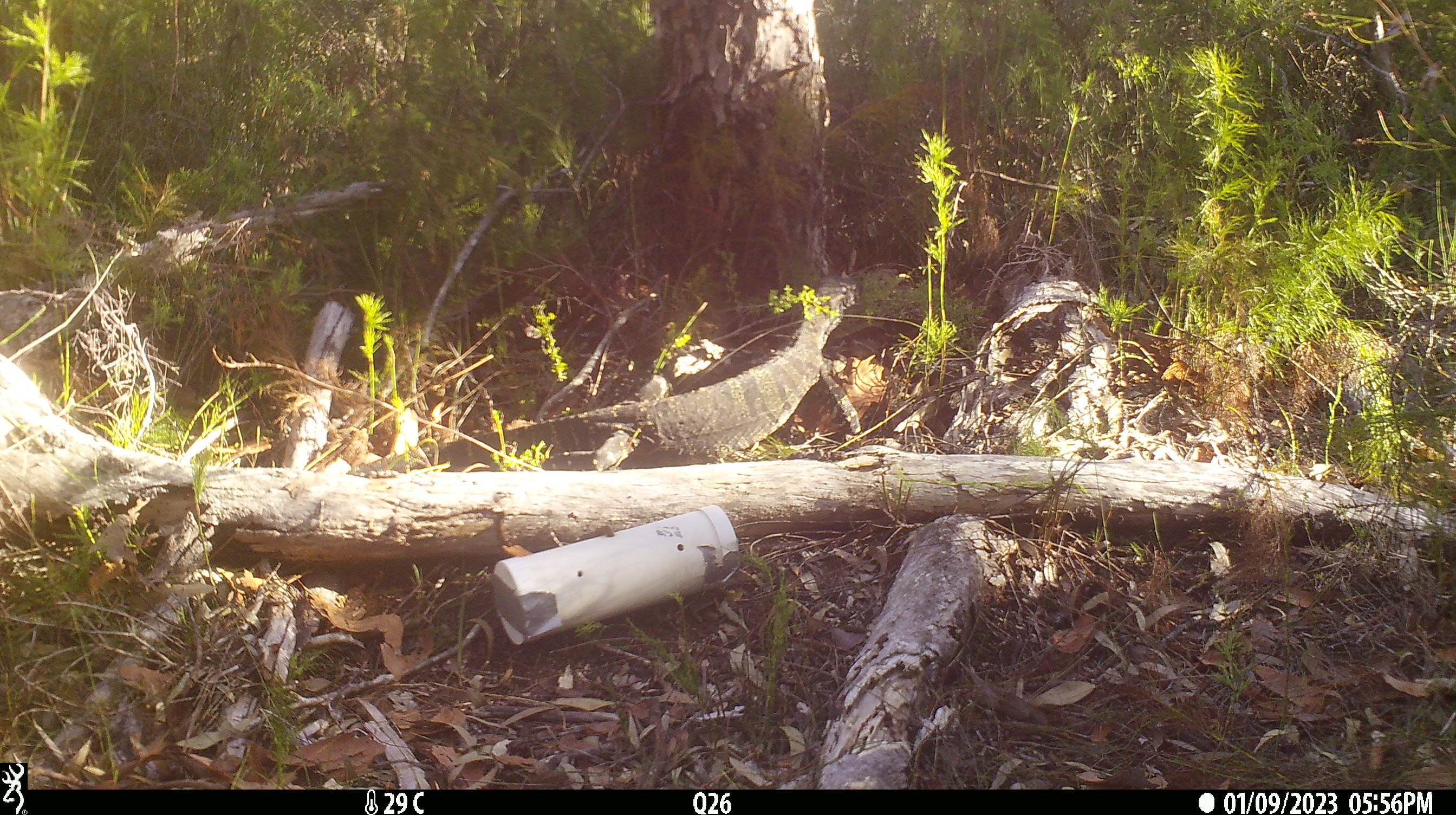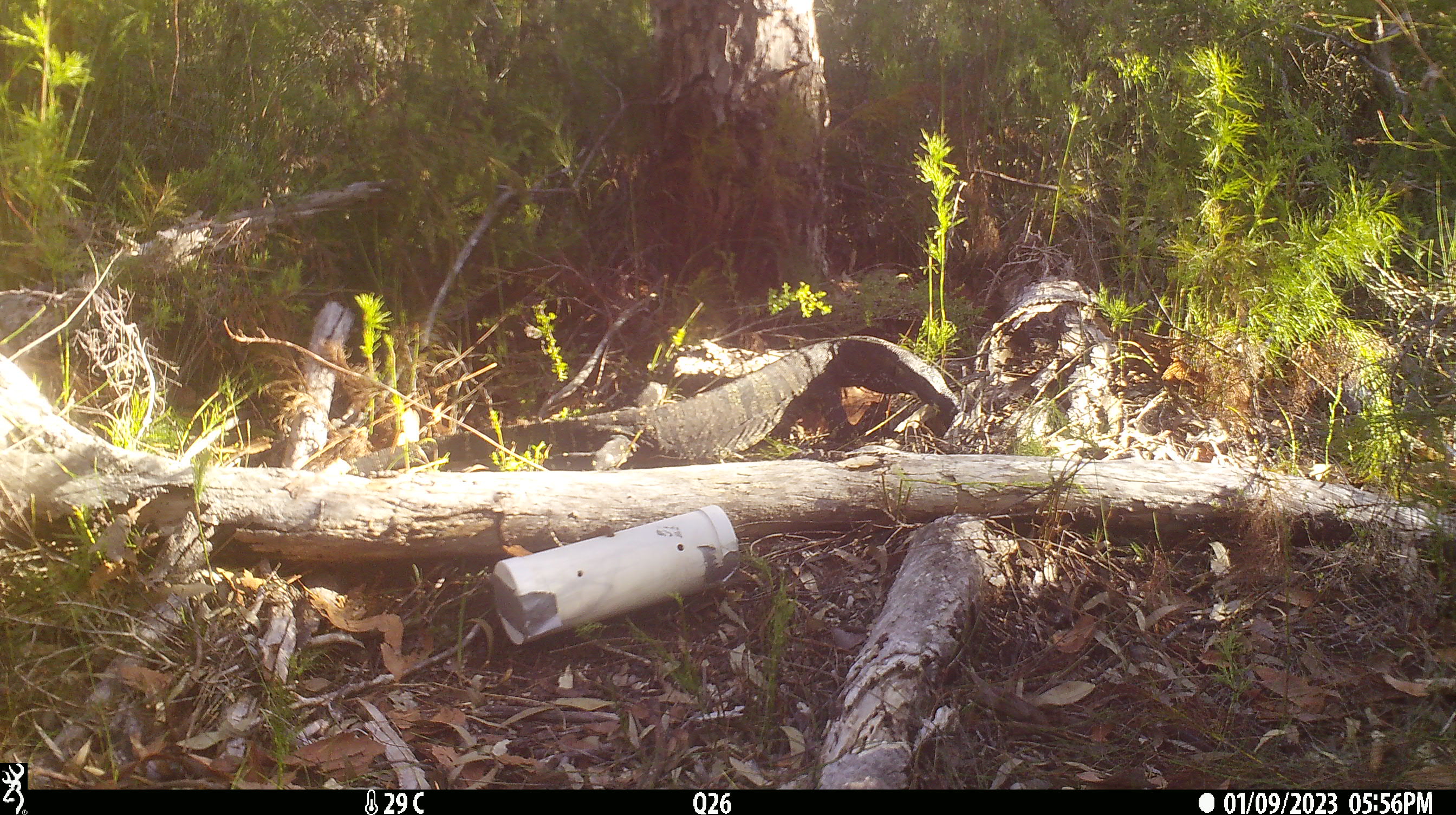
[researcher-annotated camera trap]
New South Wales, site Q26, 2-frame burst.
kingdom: Animalia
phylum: Chordata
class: Reptilia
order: Squamata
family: Varanidae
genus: Varanus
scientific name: Varanus varius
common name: lace monitor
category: goanna